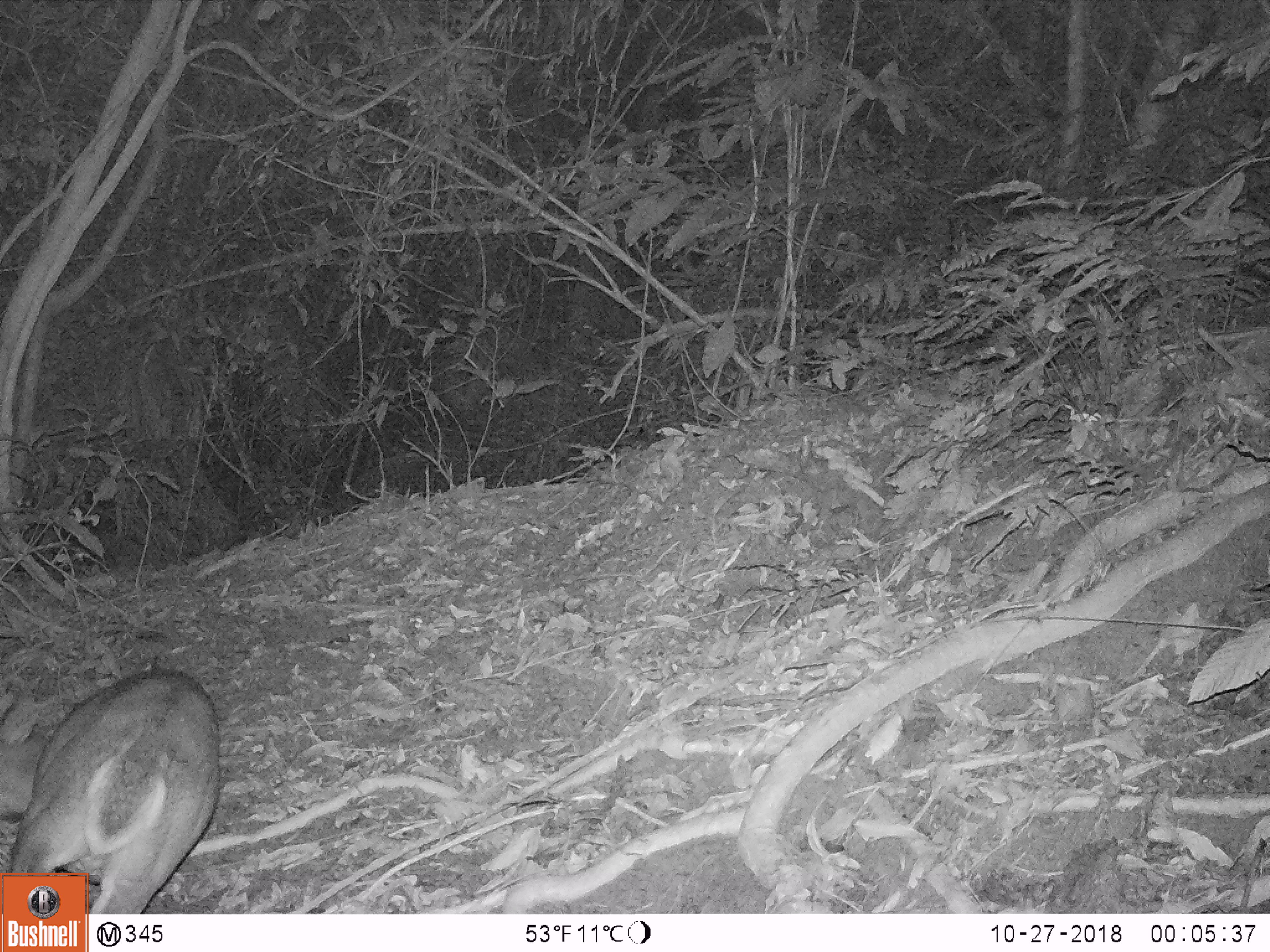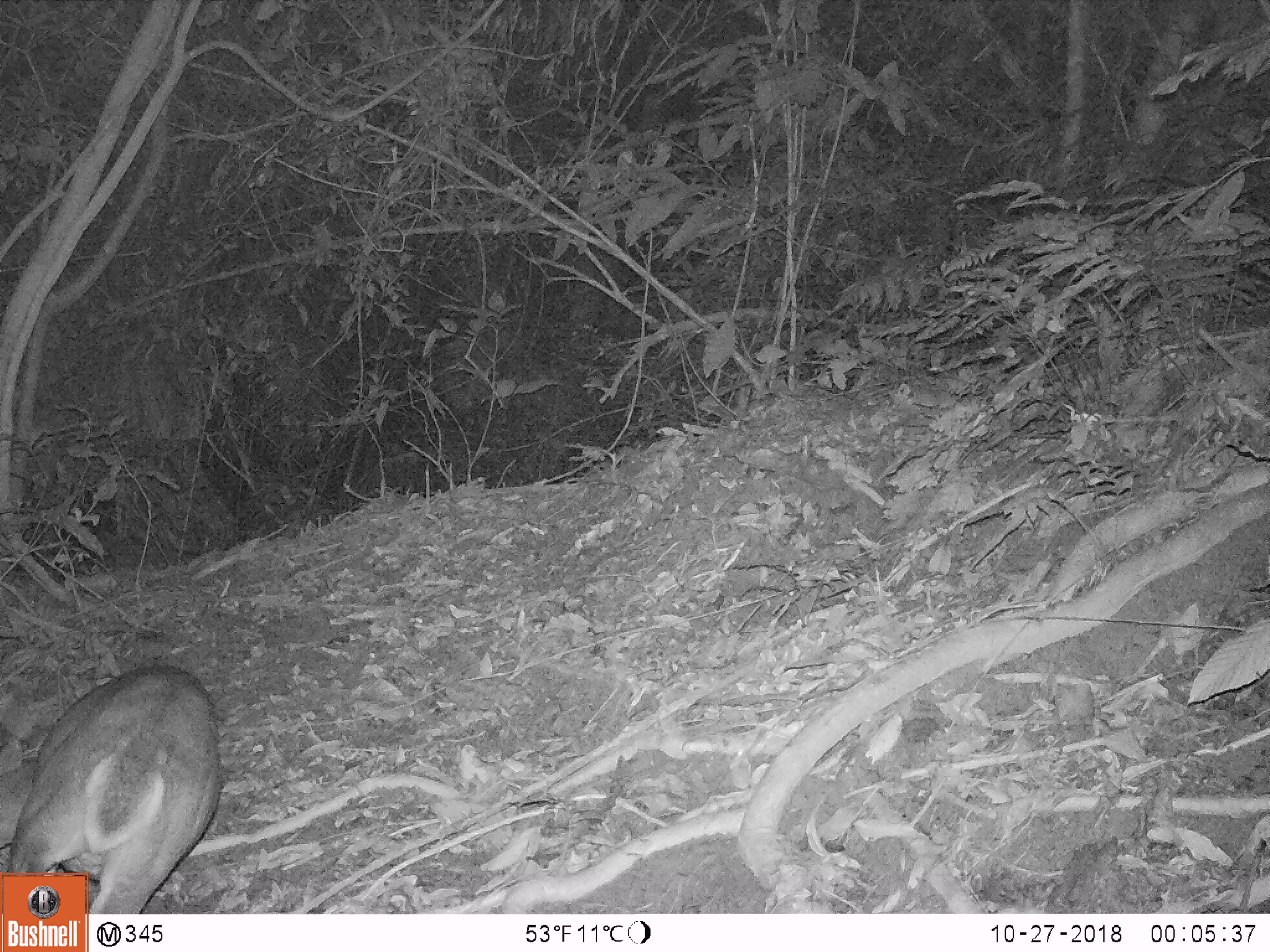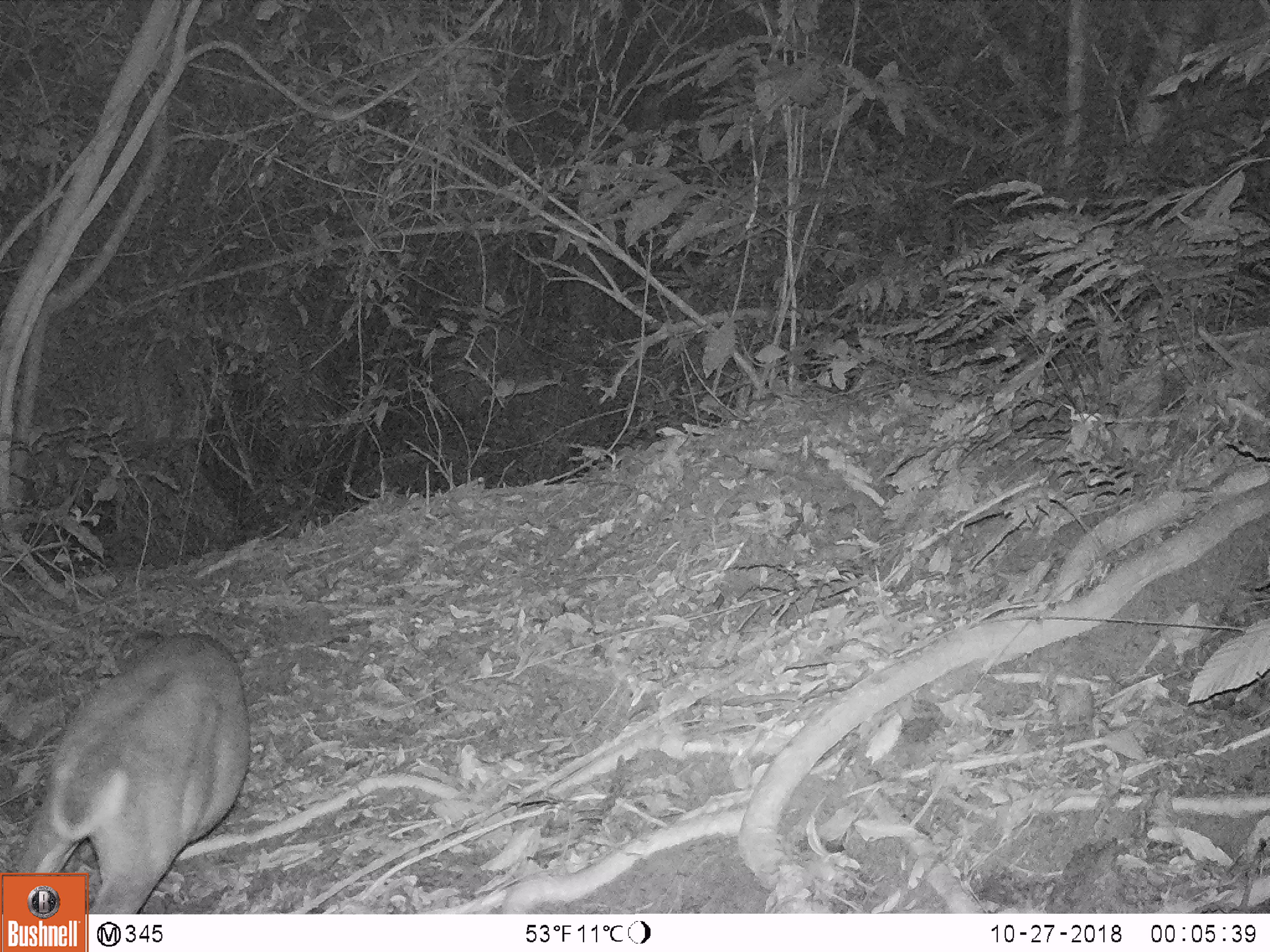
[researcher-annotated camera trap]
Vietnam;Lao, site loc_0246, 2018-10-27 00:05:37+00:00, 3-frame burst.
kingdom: Animalia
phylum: Chordata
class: Mammalia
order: Artiodactyla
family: Cervidae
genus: Muntiacus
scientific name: Muntiacus vuquangensis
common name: large-antlered muntjac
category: large antlered muntjac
Large antlered muntjac (large-antlered muntjac) (Muntiacus vuquangensis). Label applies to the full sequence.